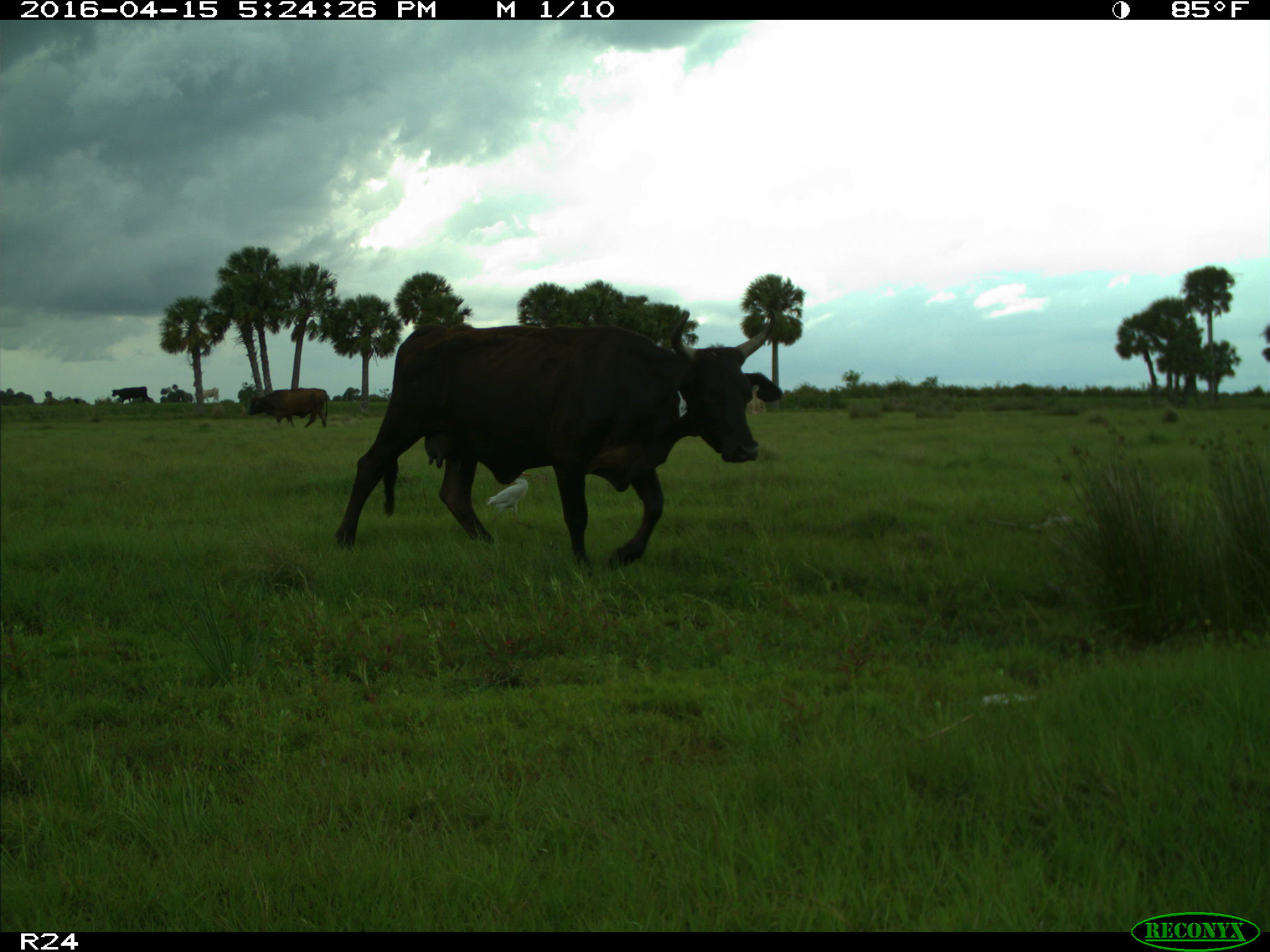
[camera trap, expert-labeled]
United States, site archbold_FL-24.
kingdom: Animalia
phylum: Chordata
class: Mammalia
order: Artiodactyla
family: Bovidae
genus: Bos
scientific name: Bos taurus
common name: domestic cow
Bos taurus (domestic cow).